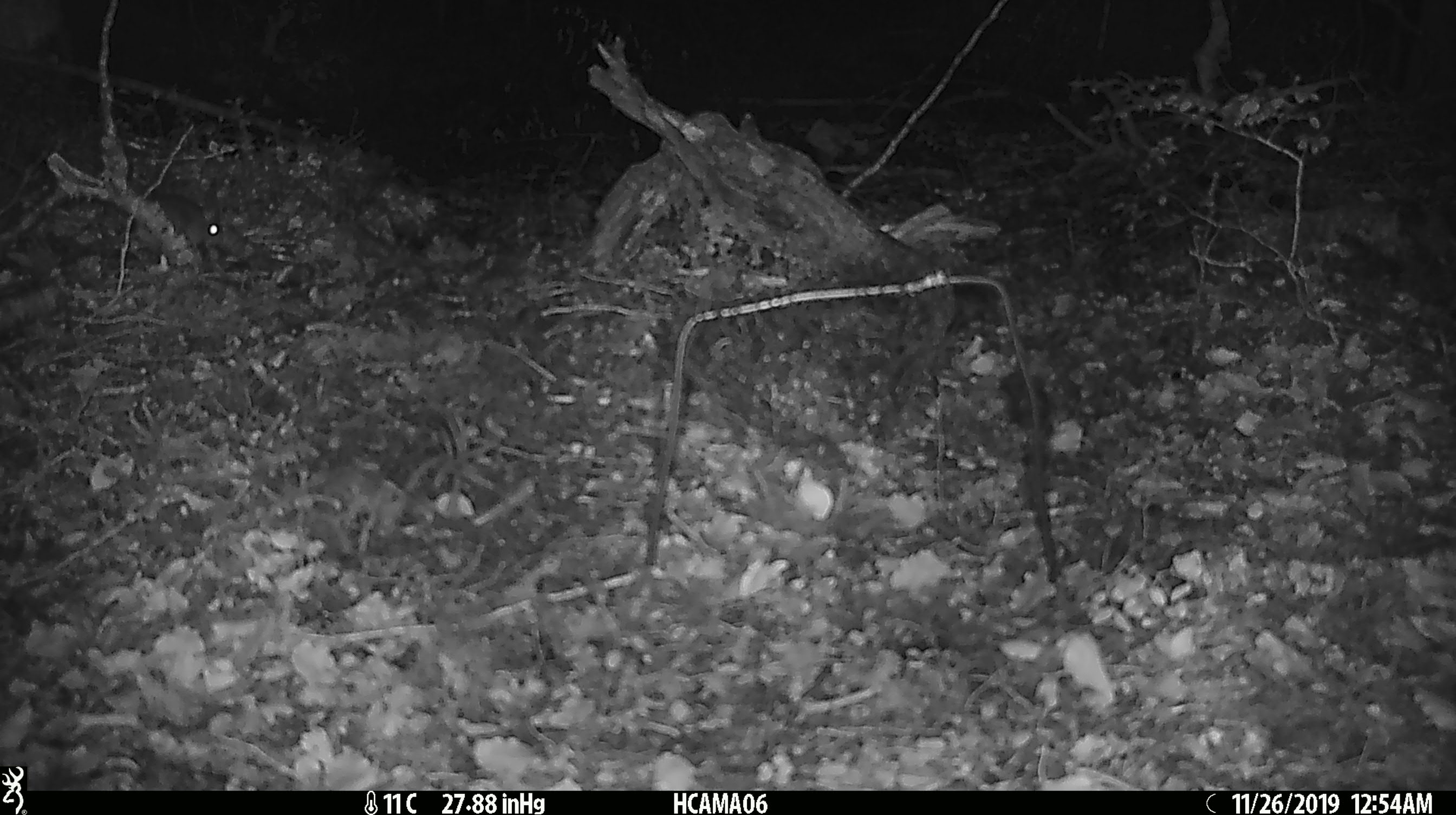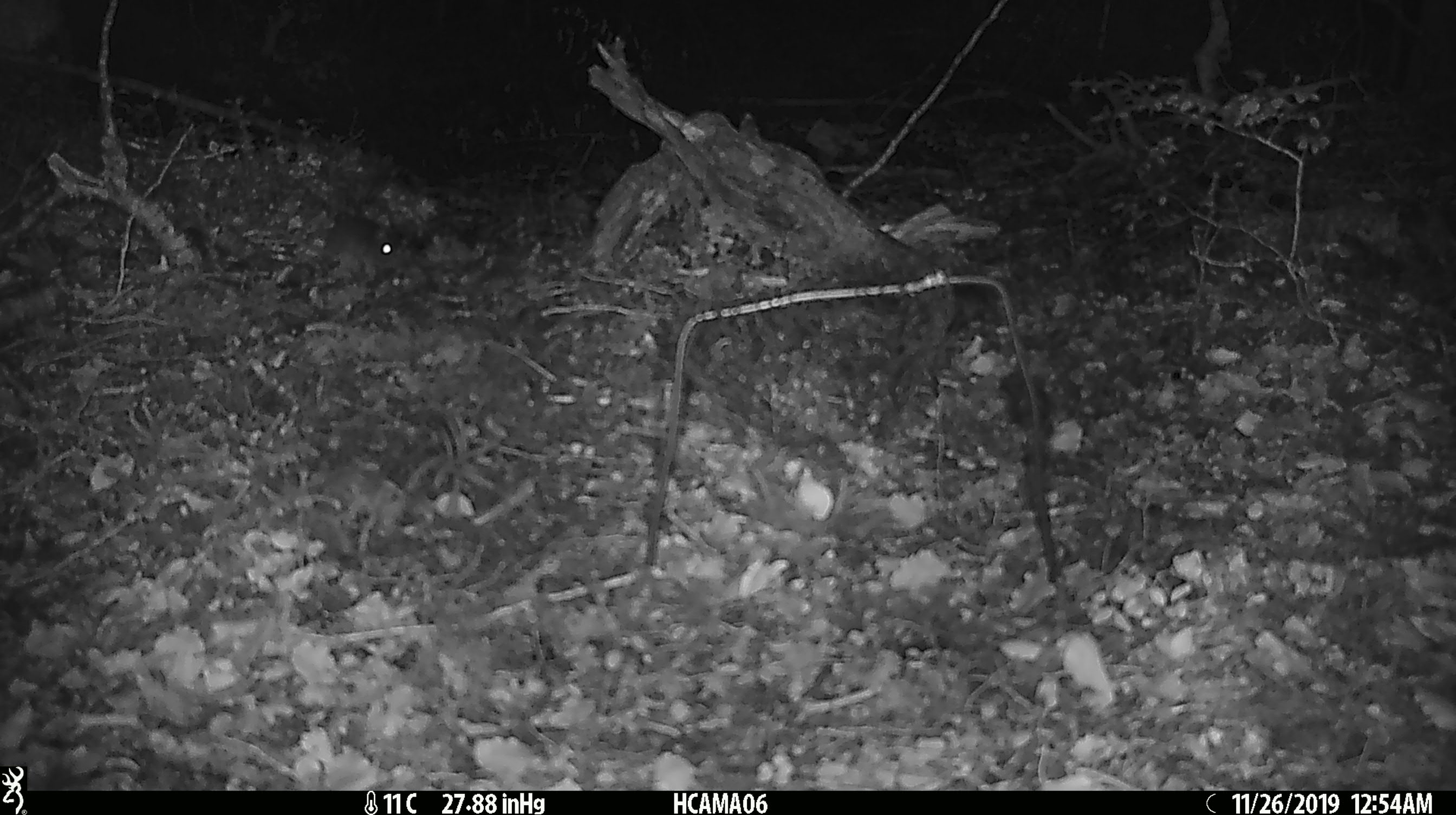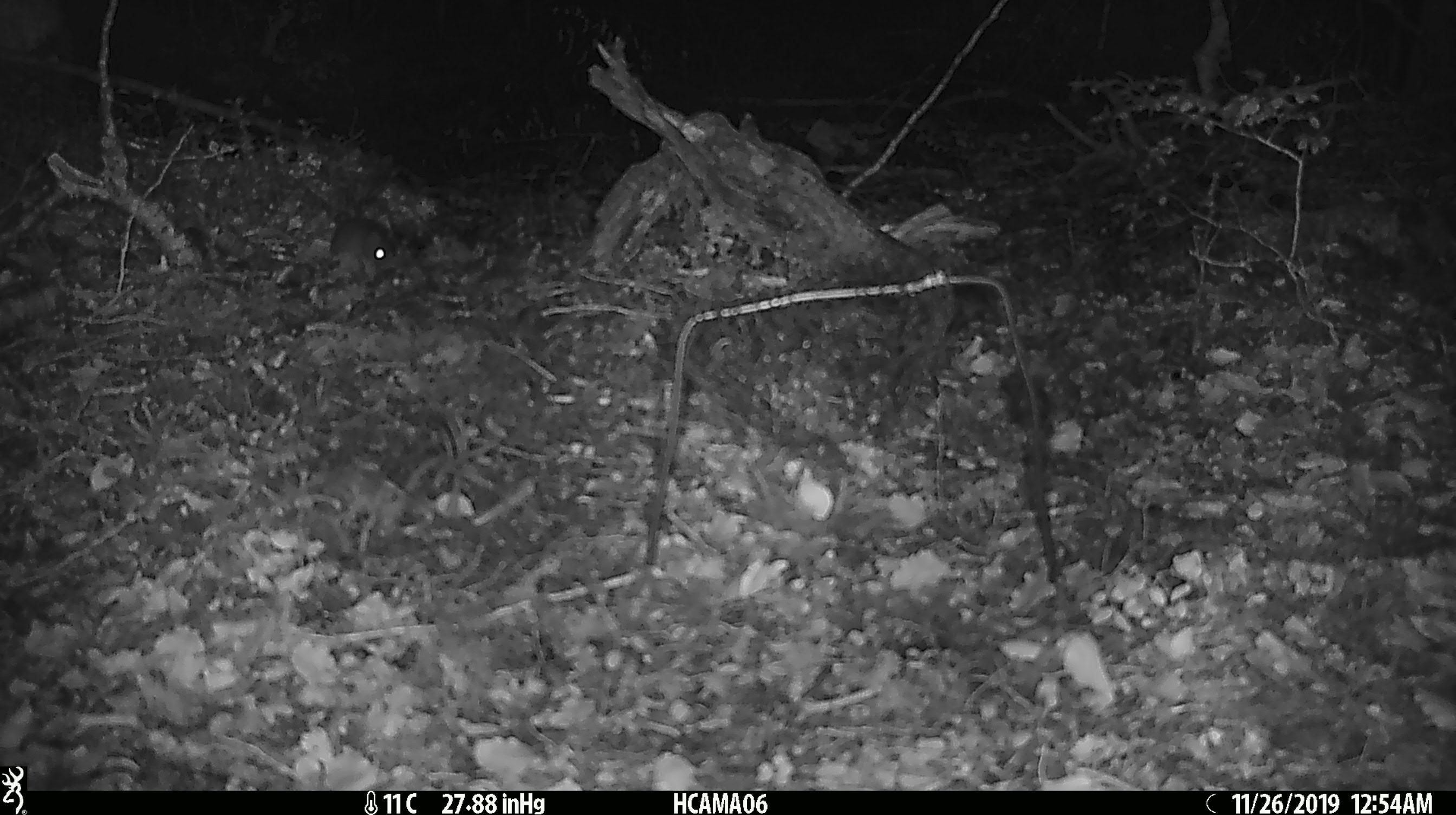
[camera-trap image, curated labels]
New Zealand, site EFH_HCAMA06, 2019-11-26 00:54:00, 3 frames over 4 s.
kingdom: Animalia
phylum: Chordata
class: Mammalia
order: Rodentia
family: Muridae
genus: Mus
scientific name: Mus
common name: mouse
Mouse (Mus).